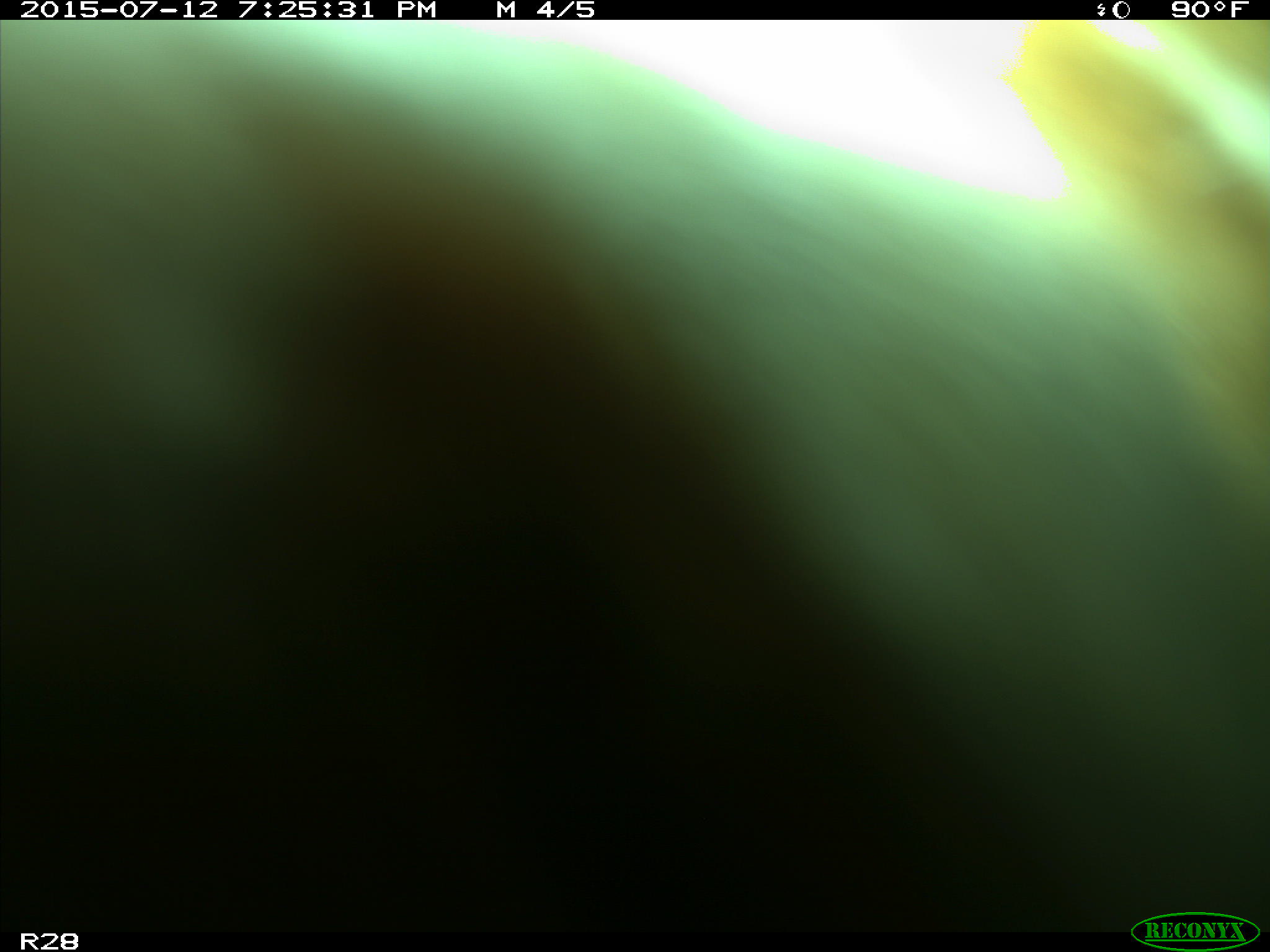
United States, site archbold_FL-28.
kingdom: Animalia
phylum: Chordata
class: Mammalia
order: Artiodactyla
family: Bovidae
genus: Bos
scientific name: Bos taurus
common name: domestic cow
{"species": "Bos taurus (domestic cow)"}